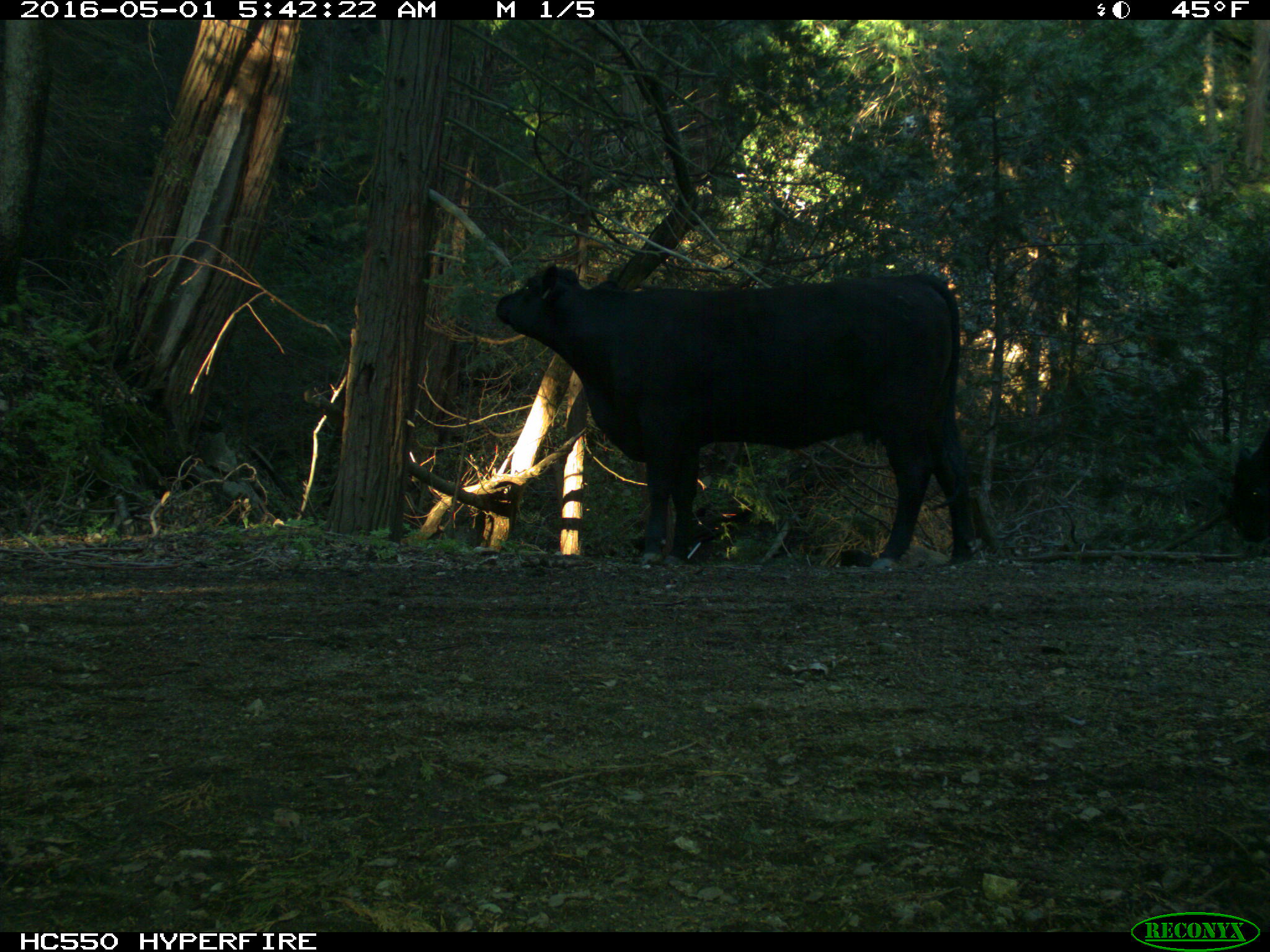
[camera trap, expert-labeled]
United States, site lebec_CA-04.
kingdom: Animalia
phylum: Chordata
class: Mammalia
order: Artiodactyla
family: Bovidae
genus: Bos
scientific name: Bos taurus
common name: domestic cow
Bos taurus (domestic cow).